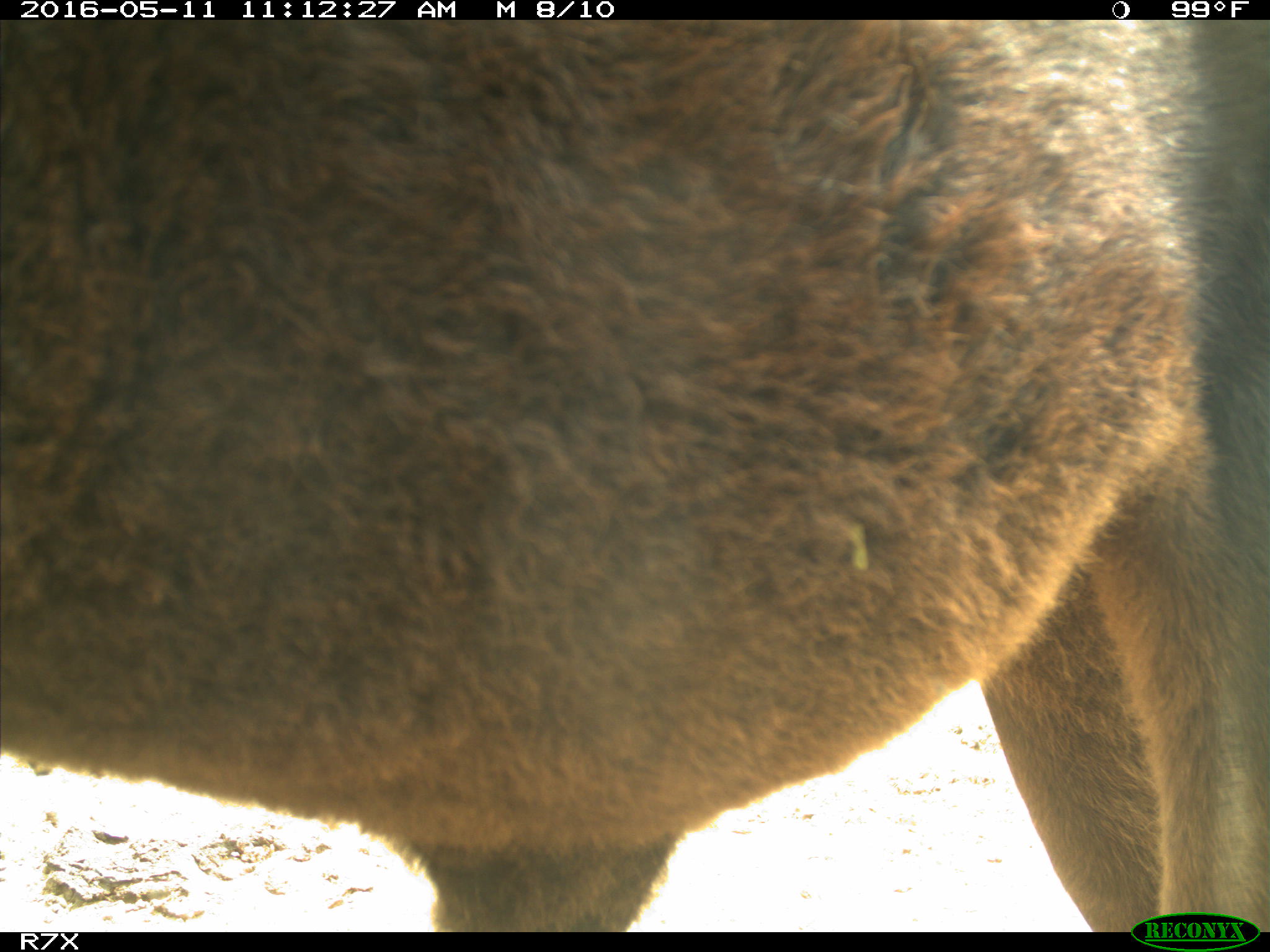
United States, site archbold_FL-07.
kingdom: Animalia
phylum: Chordata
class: Mammalia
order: Artiodactyla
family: Bovidae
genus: Bos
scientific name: Bos taurus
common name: domestic cow